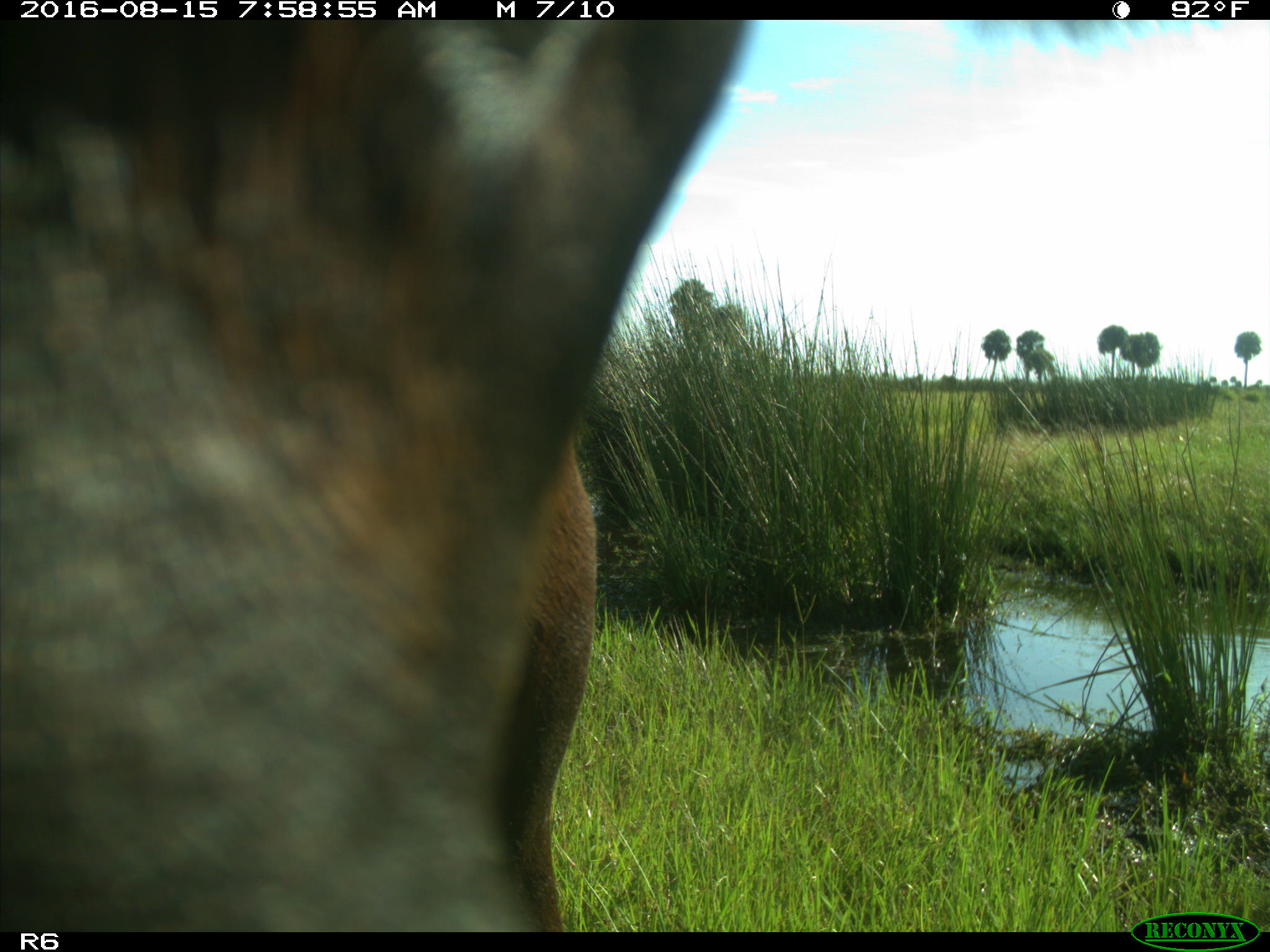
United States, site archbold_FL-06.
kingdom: Animalia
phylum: Chordata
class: Mammalia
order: Artiodactyla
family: Bovidae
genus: Bos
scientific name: Bos taurus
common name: domestic cow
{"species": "Bos taurus (domestic cow)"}